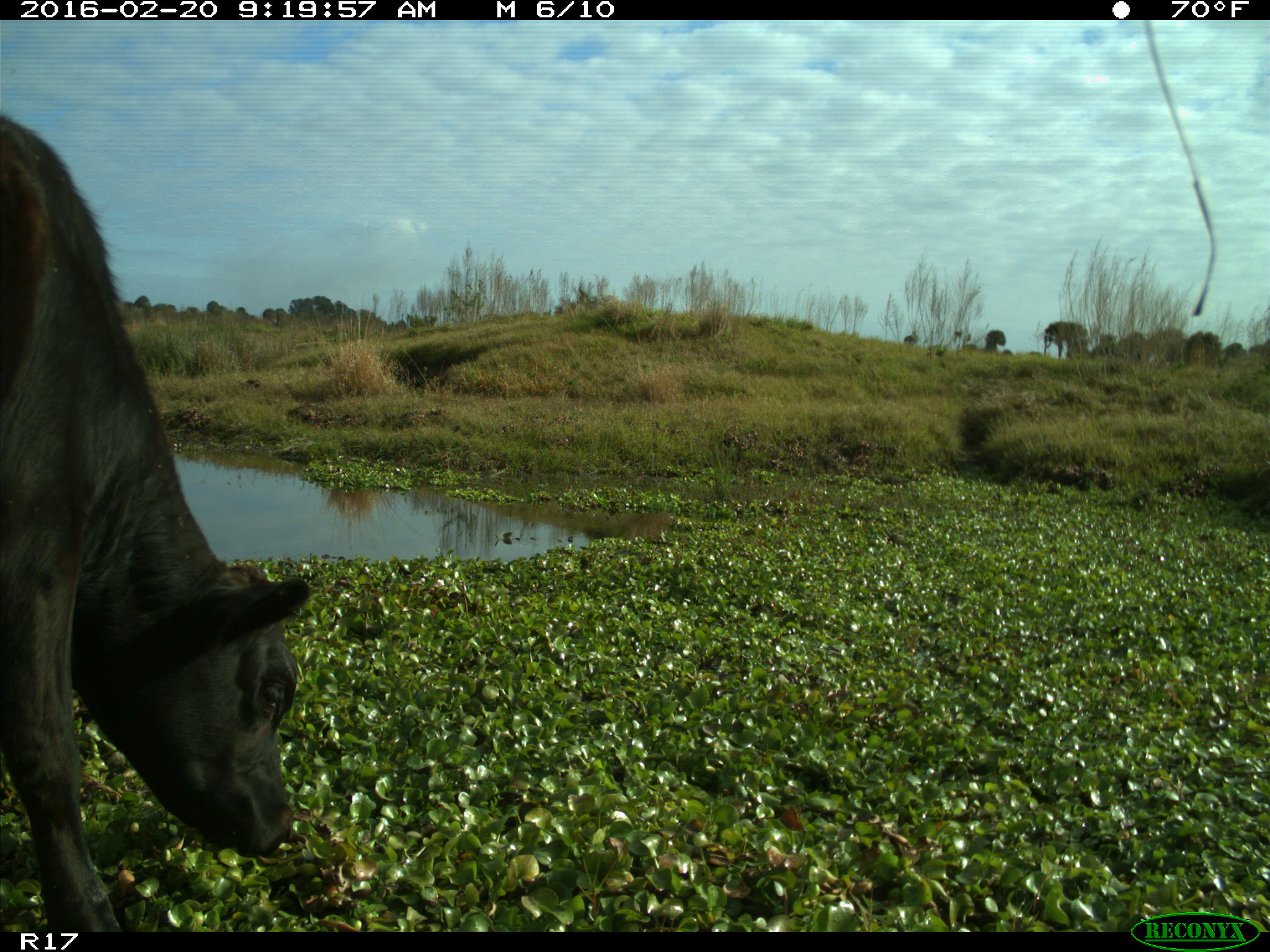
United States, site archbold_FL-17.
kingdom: Animalia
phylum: Chordata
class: Mammalia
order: Artiodactyla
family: Bovidae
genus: Bos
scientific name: Bos taurus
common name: domestic cow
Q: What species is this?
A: Bos taurus (domestic cow).